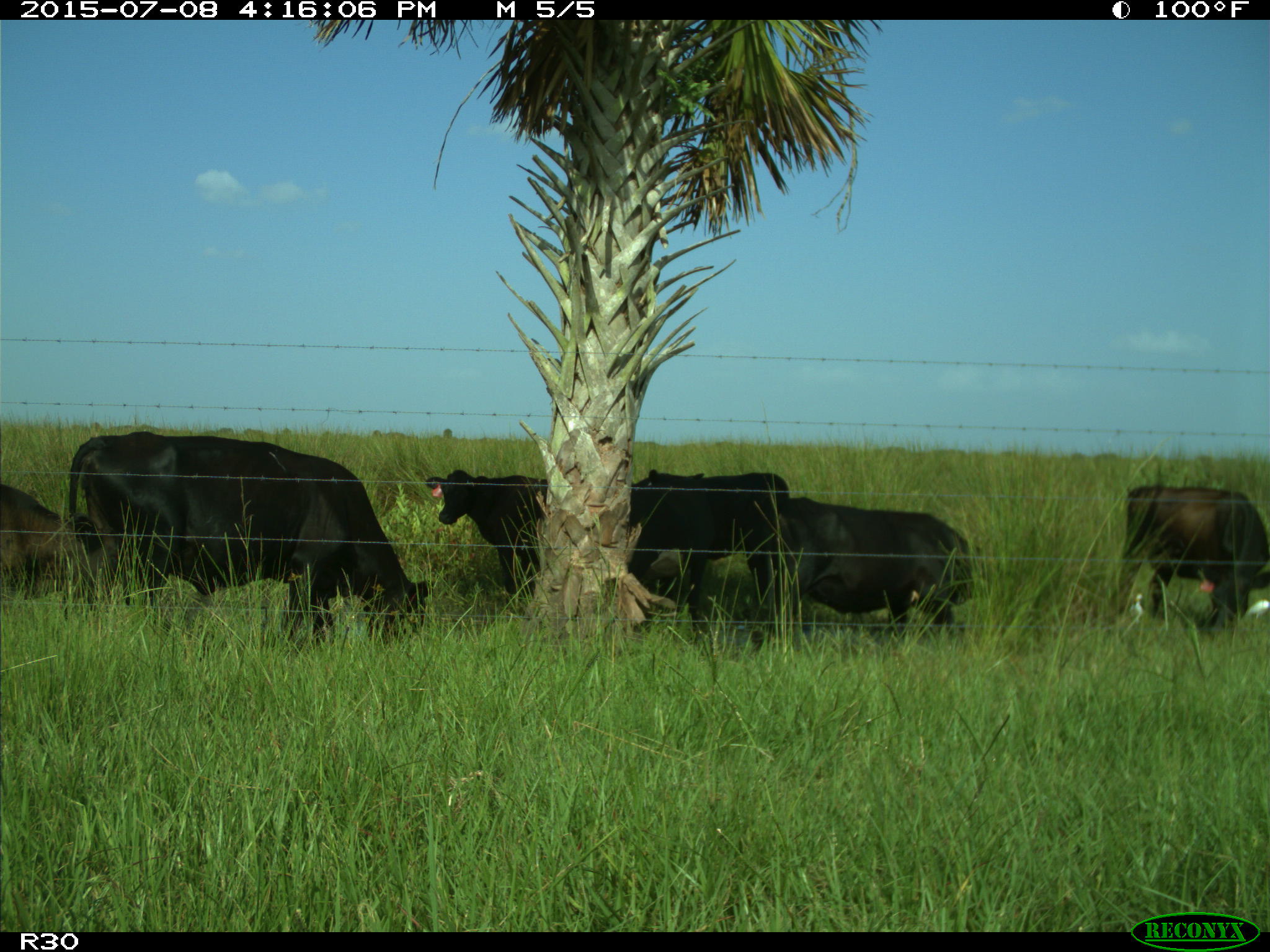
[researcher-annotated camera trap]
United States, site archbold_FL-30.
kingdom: Animalia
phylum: Chordata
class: Mammalia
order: Artiodactyla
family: Bovidae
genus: Bos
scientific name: Bos taurus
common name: domestic cow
Bos taurus (domestic cow).